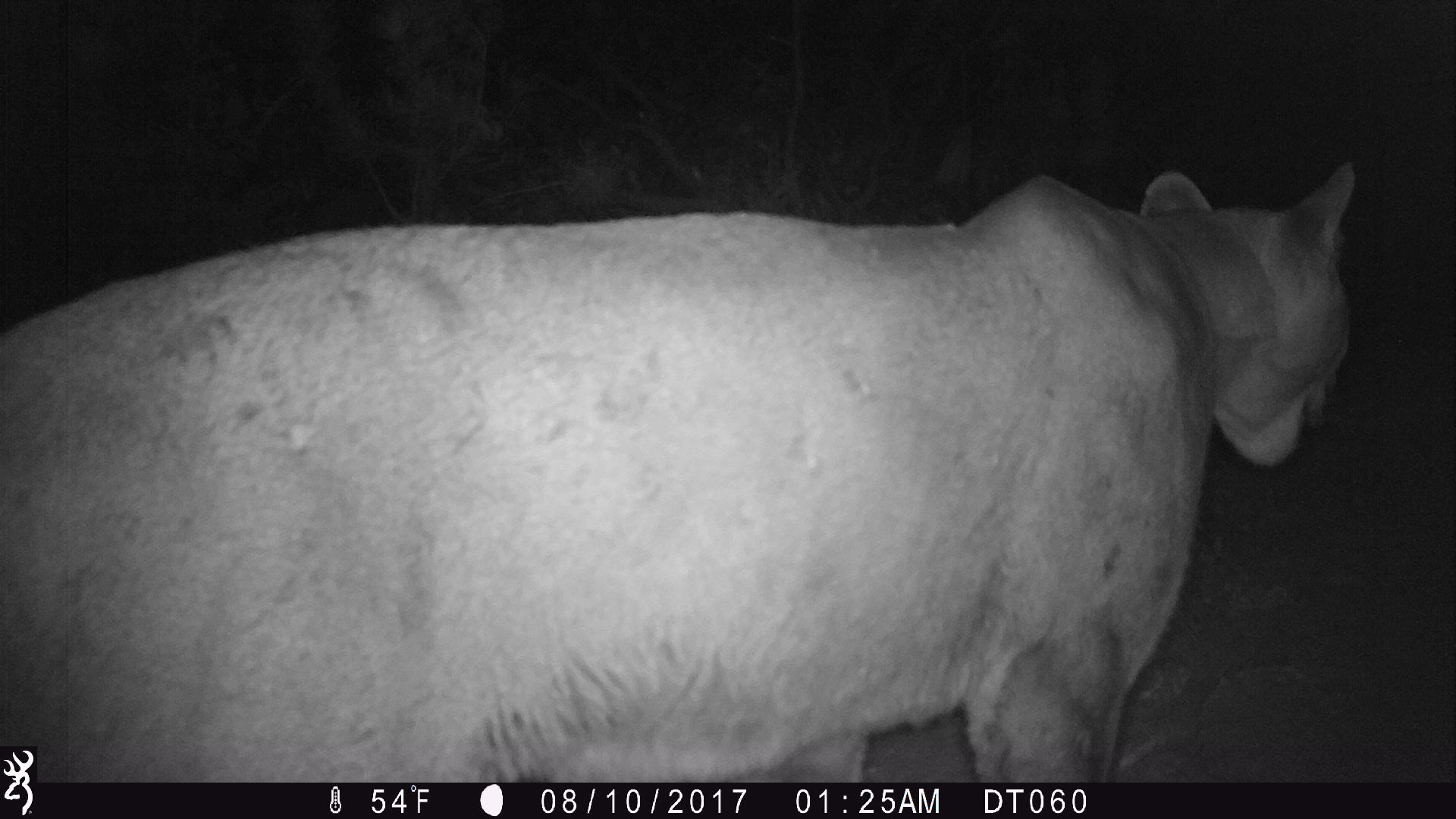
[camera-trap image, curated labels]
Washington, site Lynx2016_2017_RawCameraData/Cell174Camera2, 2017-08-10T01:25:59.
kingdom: Animalia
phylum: Chordata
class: Mammalia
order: Carnivora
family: Felidae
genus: Puma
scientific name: Puma concolor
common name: mountain lion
Puma concolor (mountain lion). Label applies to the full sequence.